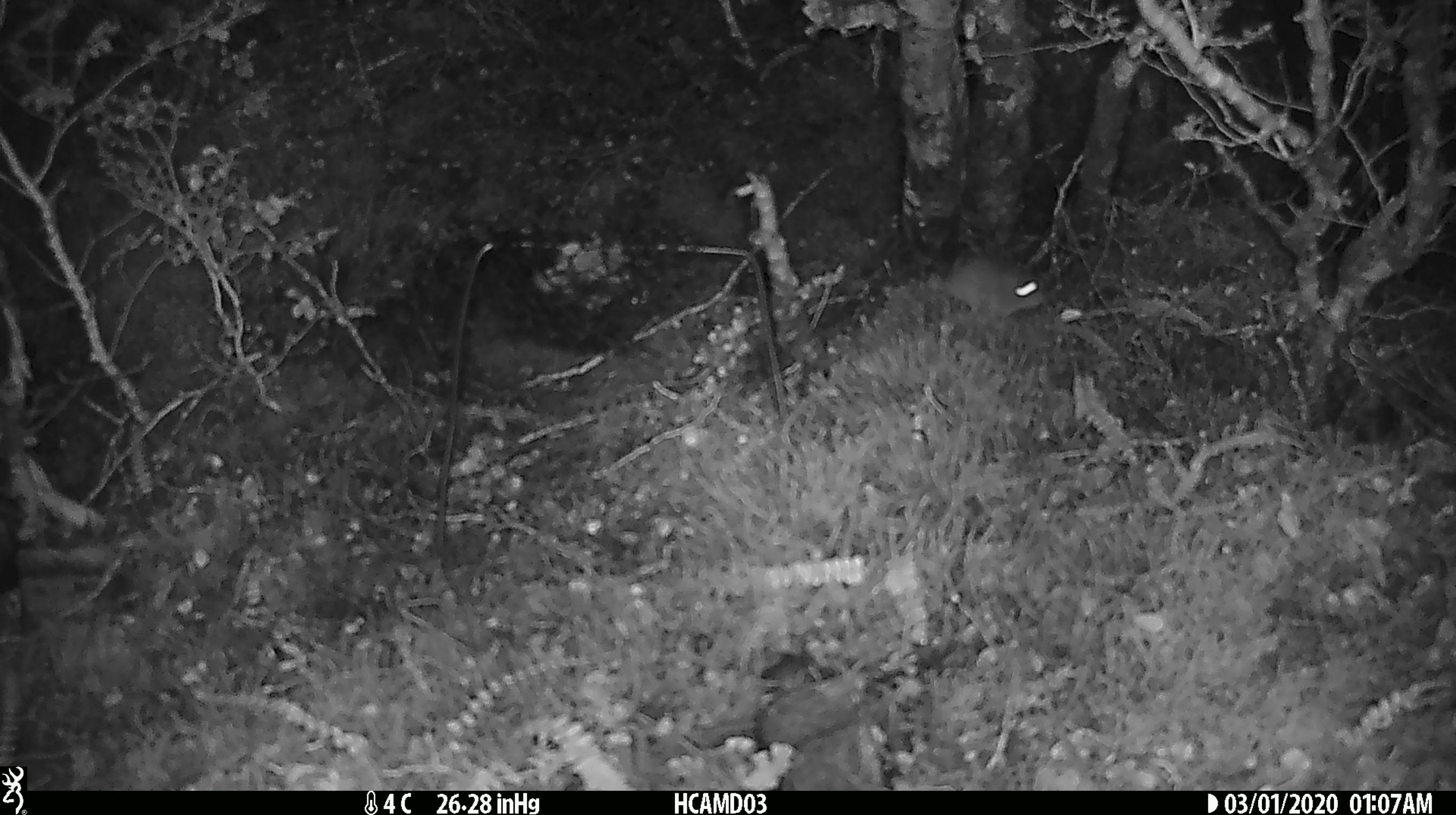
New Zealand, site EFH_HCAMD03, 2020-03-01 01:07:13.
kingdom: Animalia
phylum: Chordata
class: Mammalia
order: Rodentia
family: Muridae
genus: Mus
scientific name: Mus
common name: mouse